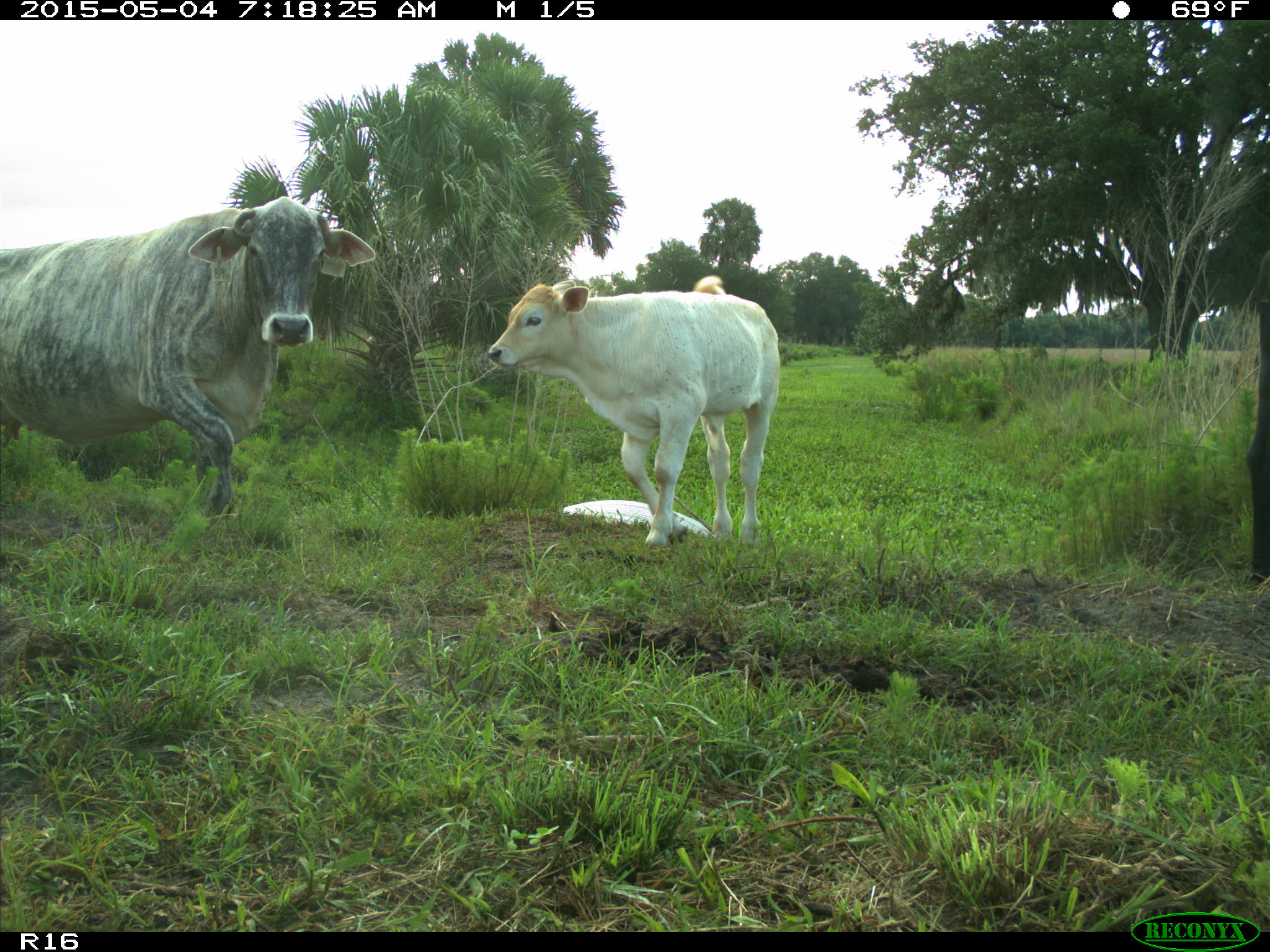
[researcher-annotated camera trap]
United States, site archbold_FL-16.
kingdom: Animalia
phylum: Chordata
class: Mammalia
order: Artiodactyla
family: Bovidae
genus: Bos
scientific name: Bos taurus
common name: domestic cow